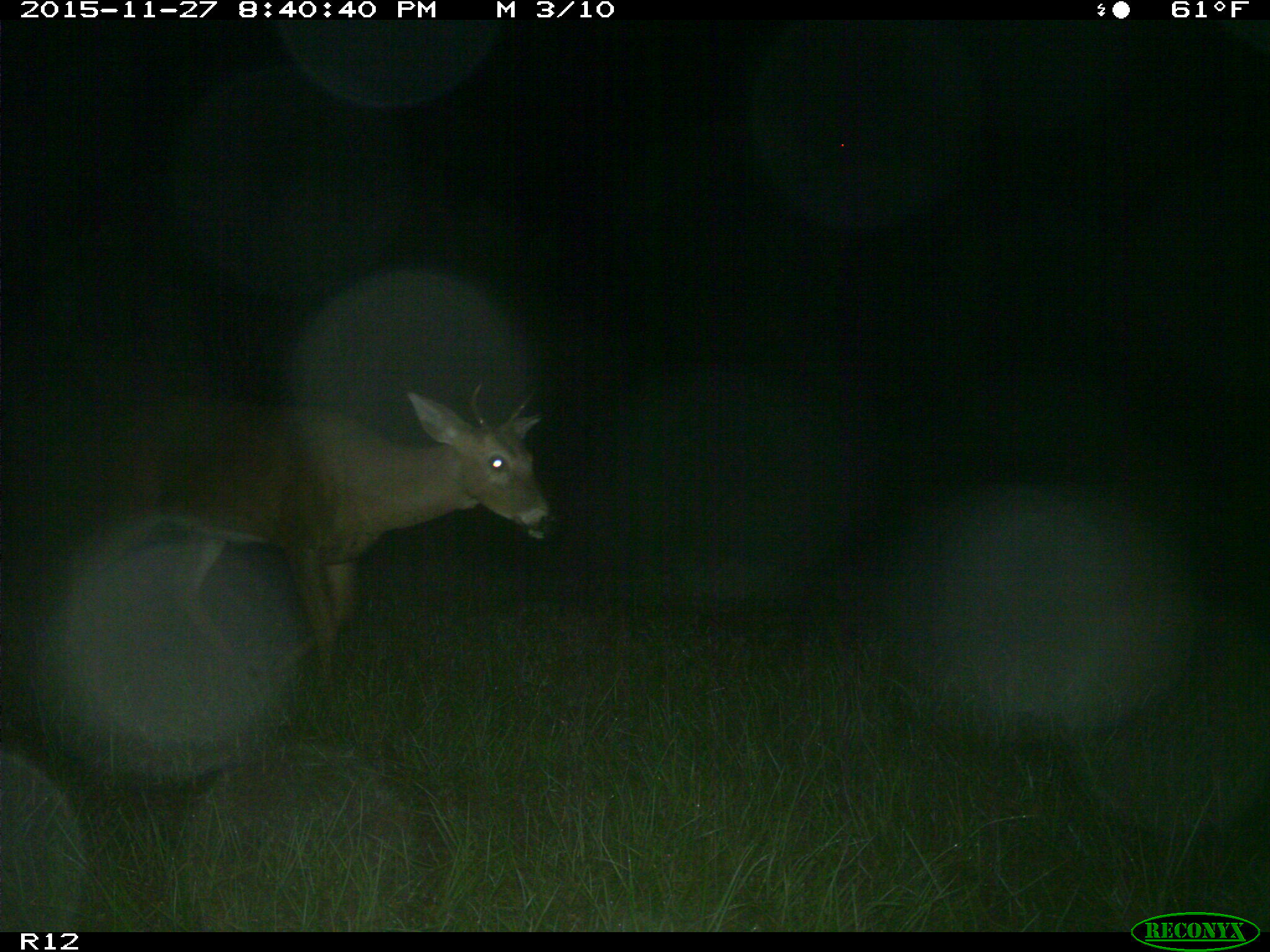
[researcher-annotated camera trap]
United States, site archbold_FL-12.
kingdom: Animalia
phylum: Chordata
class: Mammalia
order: Artiodactyla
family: Cervidae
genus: Odocoileus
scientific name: Odocoileus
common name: deer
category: unidentified deer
Unidentified deer (deer) (Odocoileus).